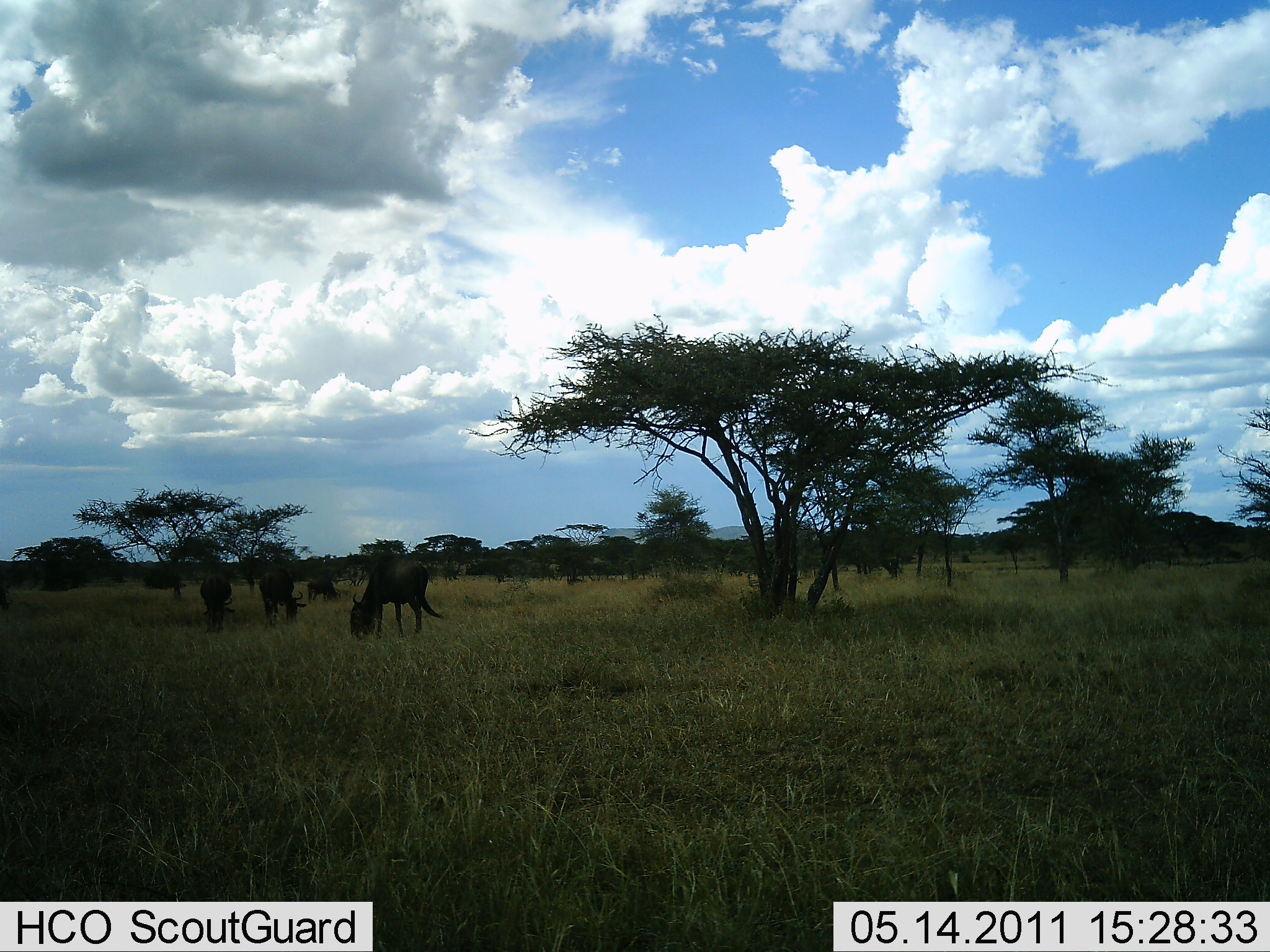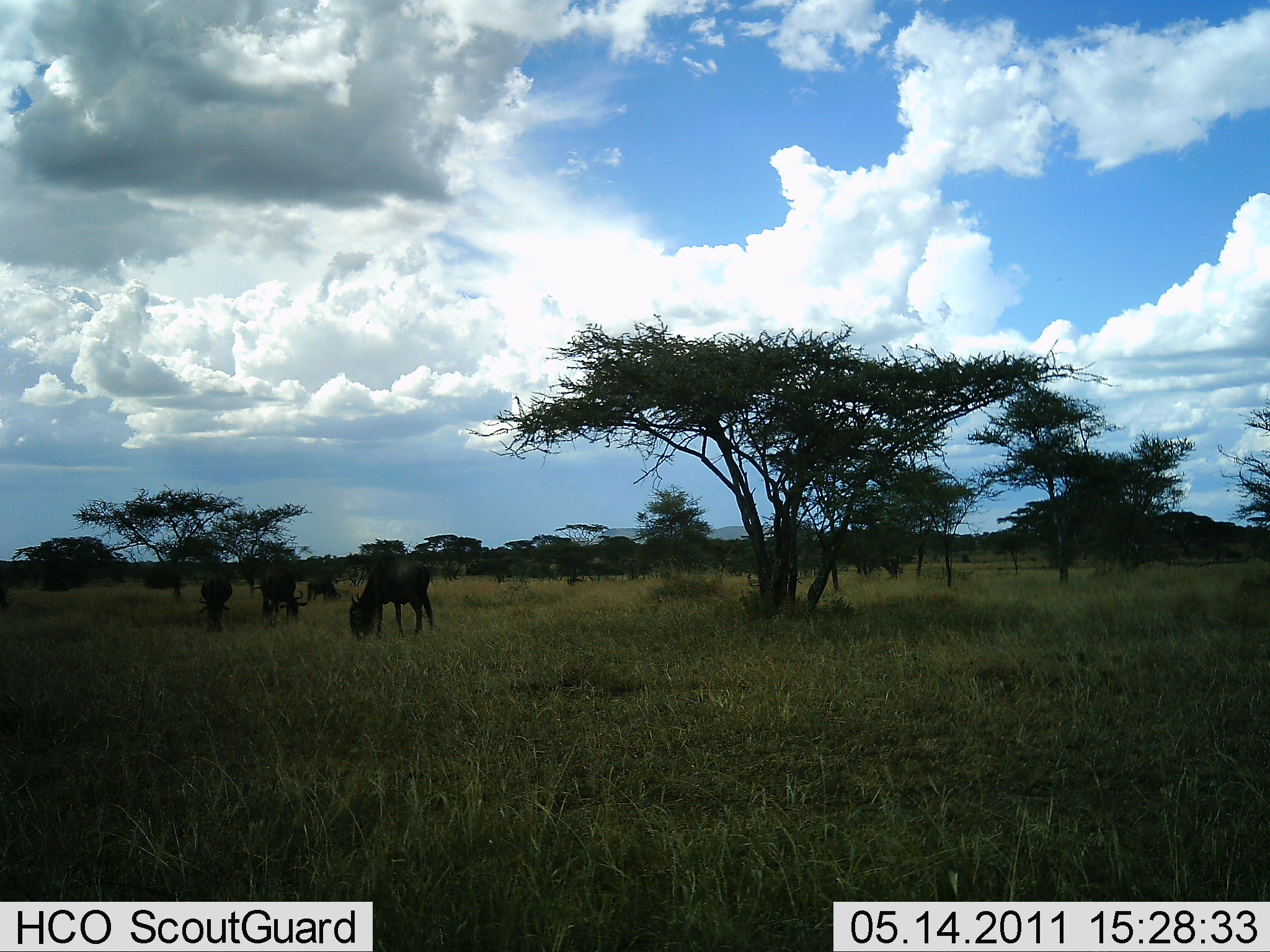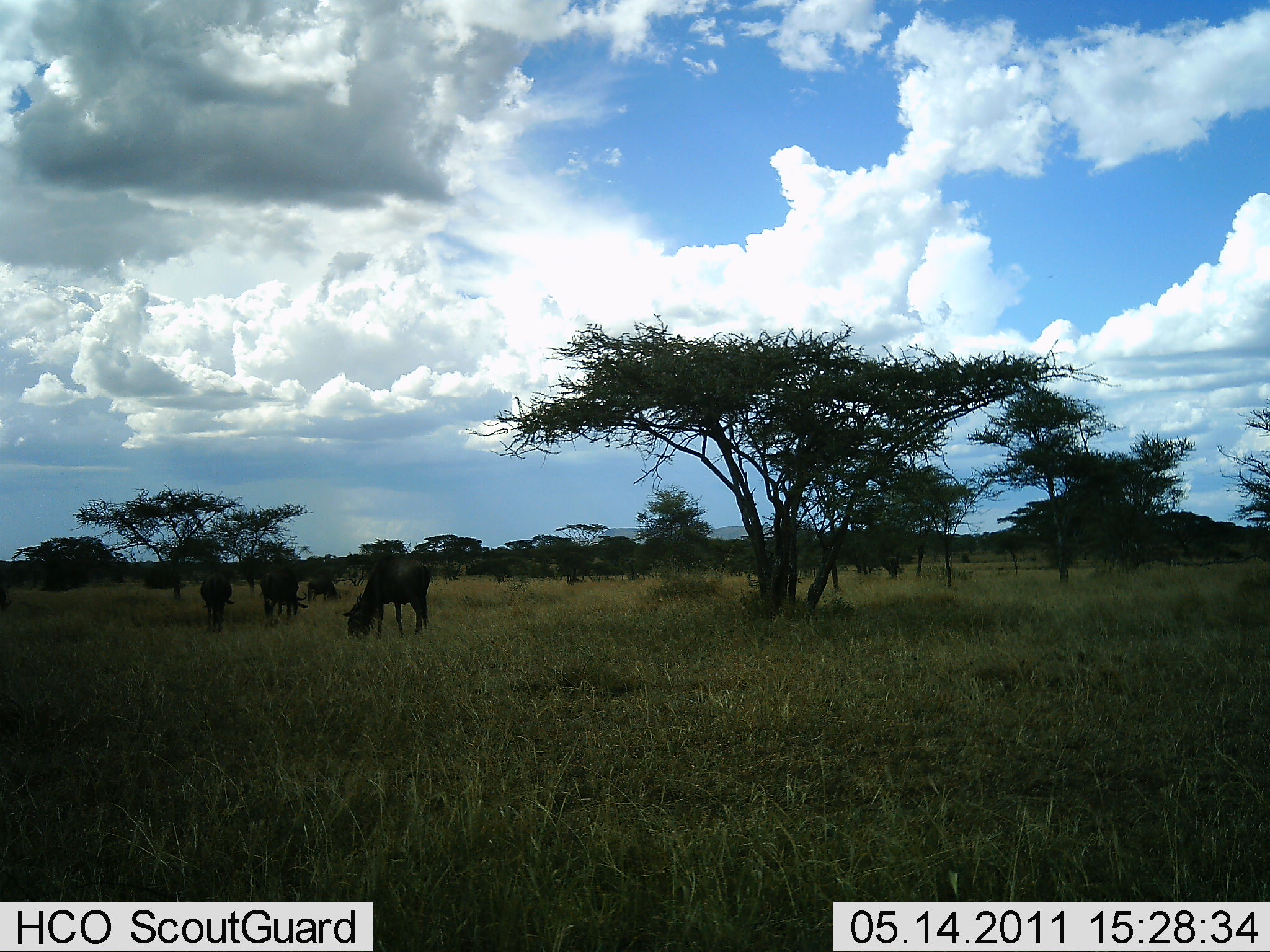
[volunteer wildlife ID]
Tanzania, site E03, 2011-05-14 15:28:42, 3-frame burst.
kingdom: Animalia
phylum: Chordata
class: Mammalia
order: Artiodactyla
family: Bovidae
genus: Connochaetes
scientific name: Connochaetes taurinus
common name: blue wildebeest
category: wildebeest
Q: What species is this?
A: Wildebeest (blue wildebeest) (Connochaetes taurinus).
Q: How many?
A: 4.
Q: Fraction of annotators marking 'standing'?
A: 27%.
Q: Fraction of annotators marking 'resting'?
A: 0%.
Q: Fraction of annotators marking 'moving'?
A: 0%.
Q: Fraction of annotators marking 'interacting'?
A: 0%.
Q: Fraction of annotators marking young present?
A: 0%.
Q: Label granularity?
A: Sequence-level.